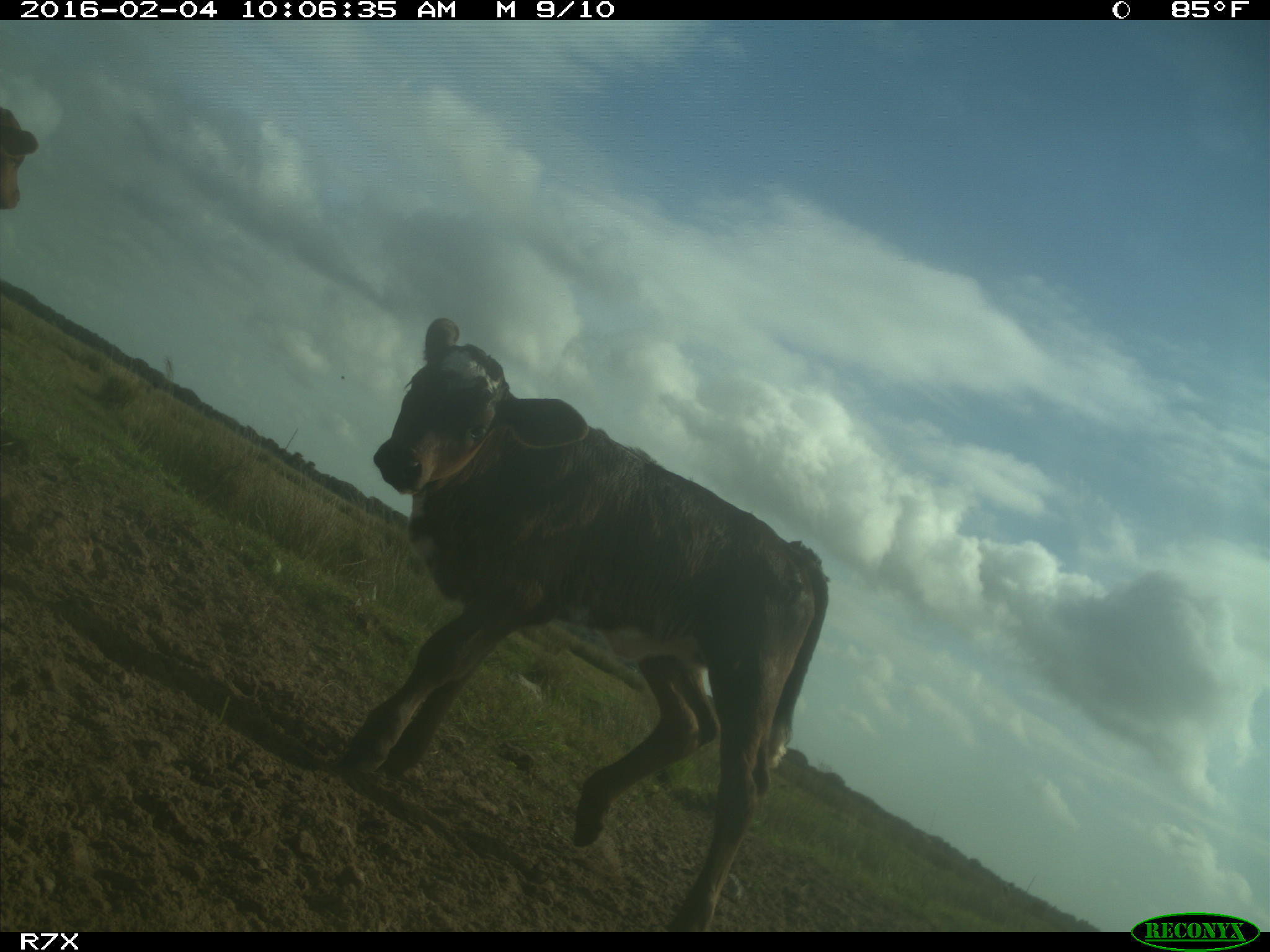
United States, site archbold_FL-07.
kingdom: Animalia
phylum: Chordata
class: Mammalia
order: Artiodactyla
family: Bovidae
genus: Bos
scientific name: Bos taurus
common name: domestic cow